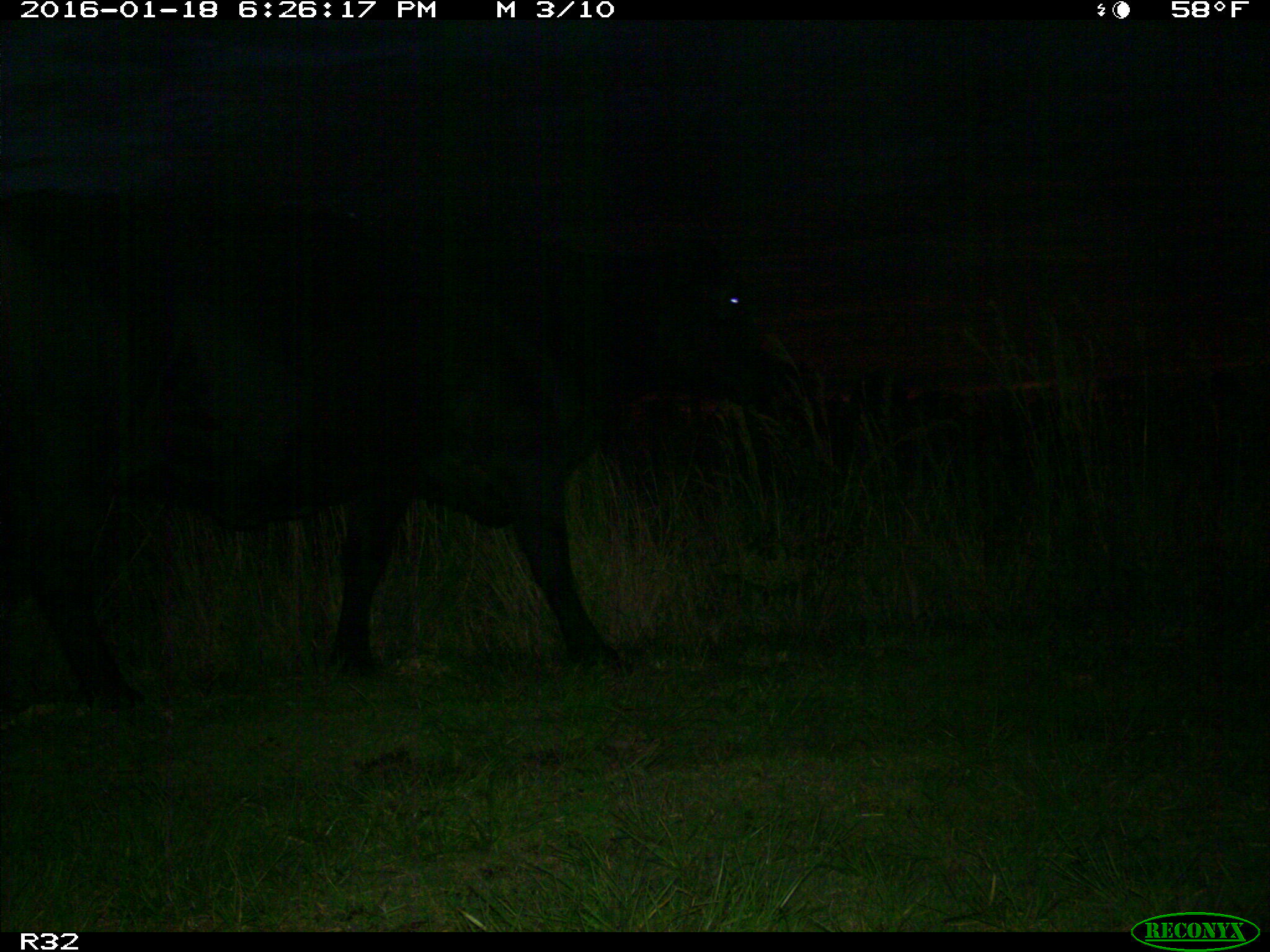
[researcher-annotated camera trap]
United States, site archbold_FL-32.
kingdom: Animalia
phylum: Chordata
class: Mammalia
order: Artiodactyla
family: Bovidae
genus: Bos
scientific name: Bos taurus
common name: domestic cow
Bos taurus (domestic cow).